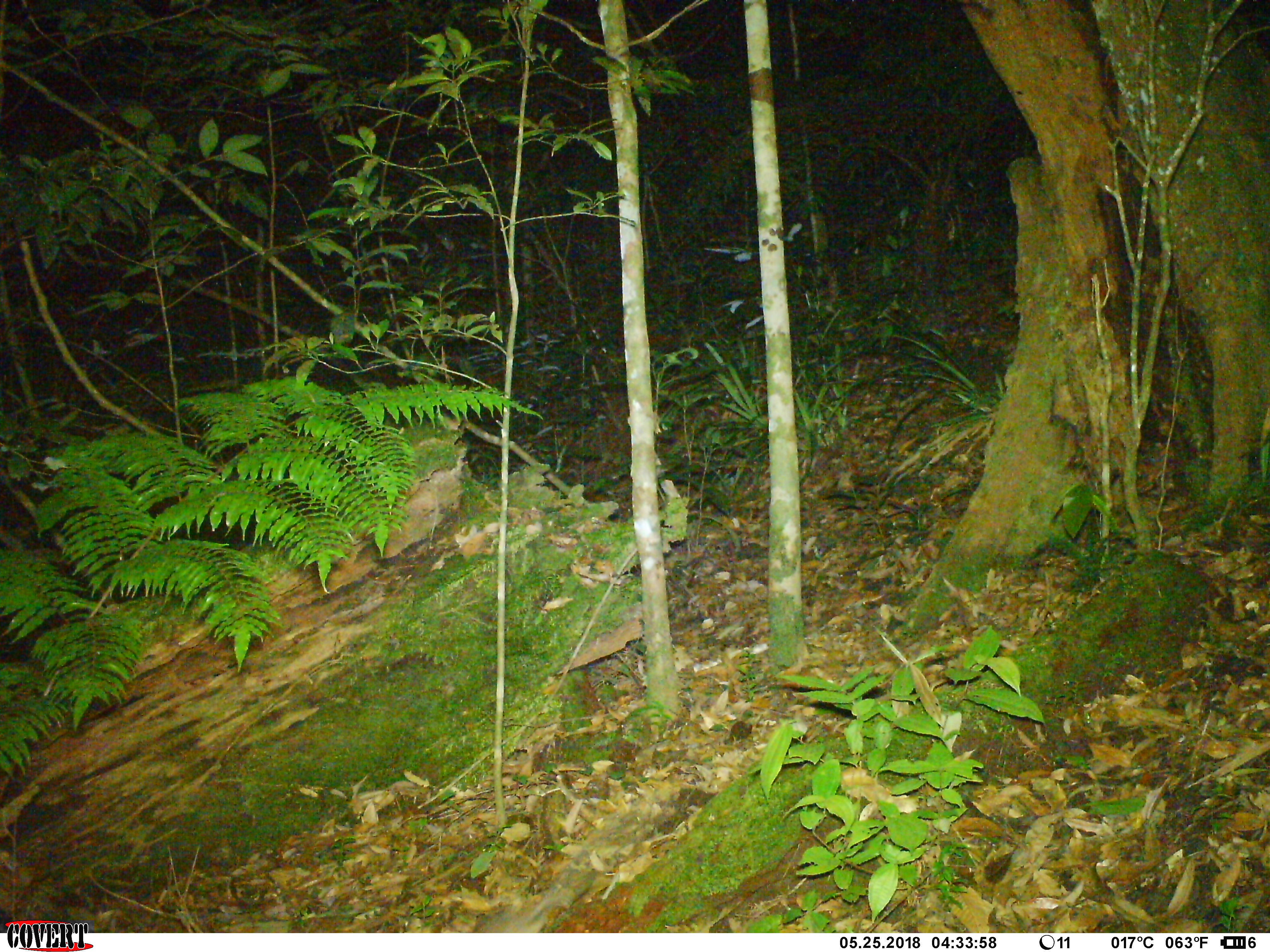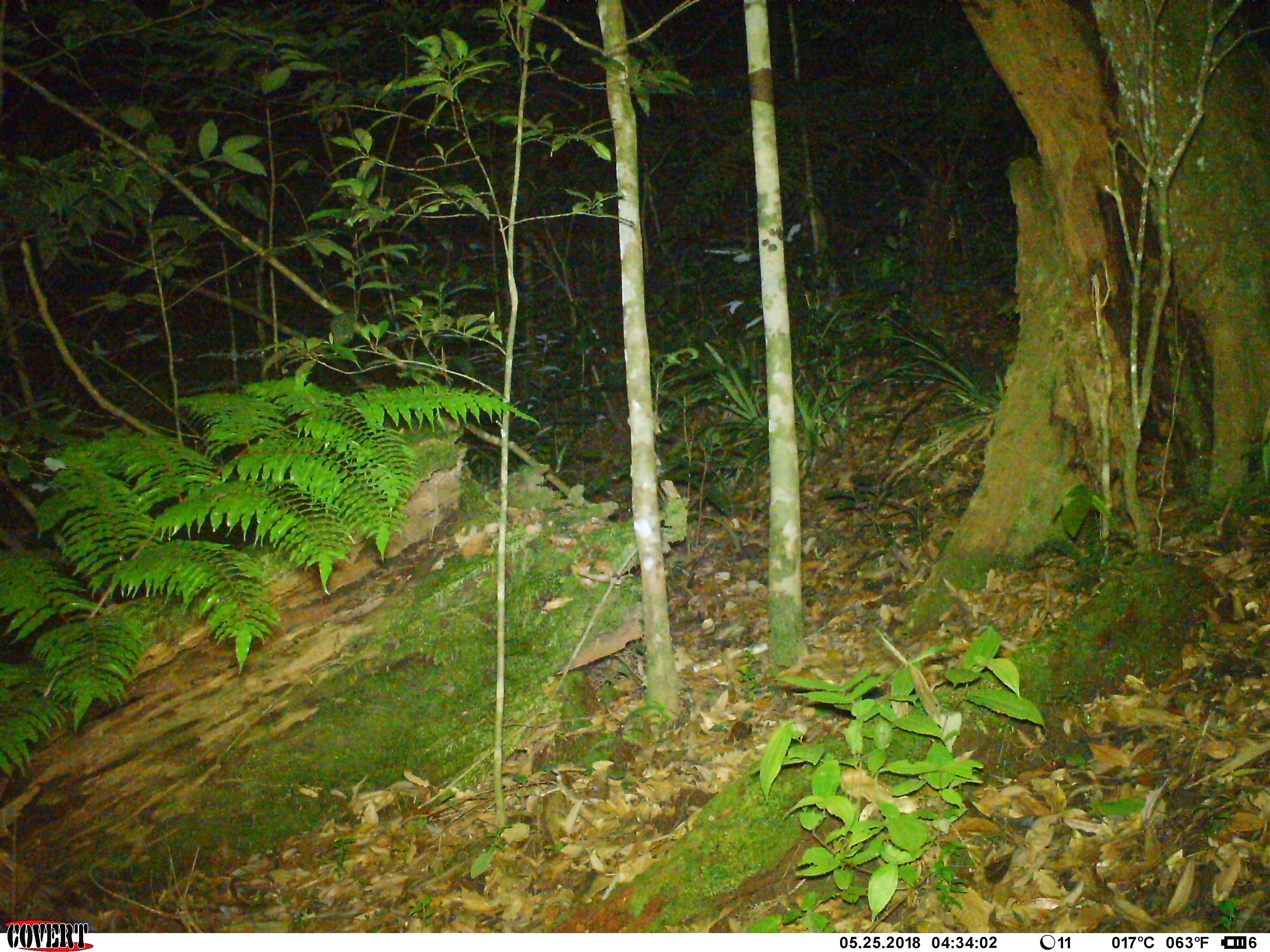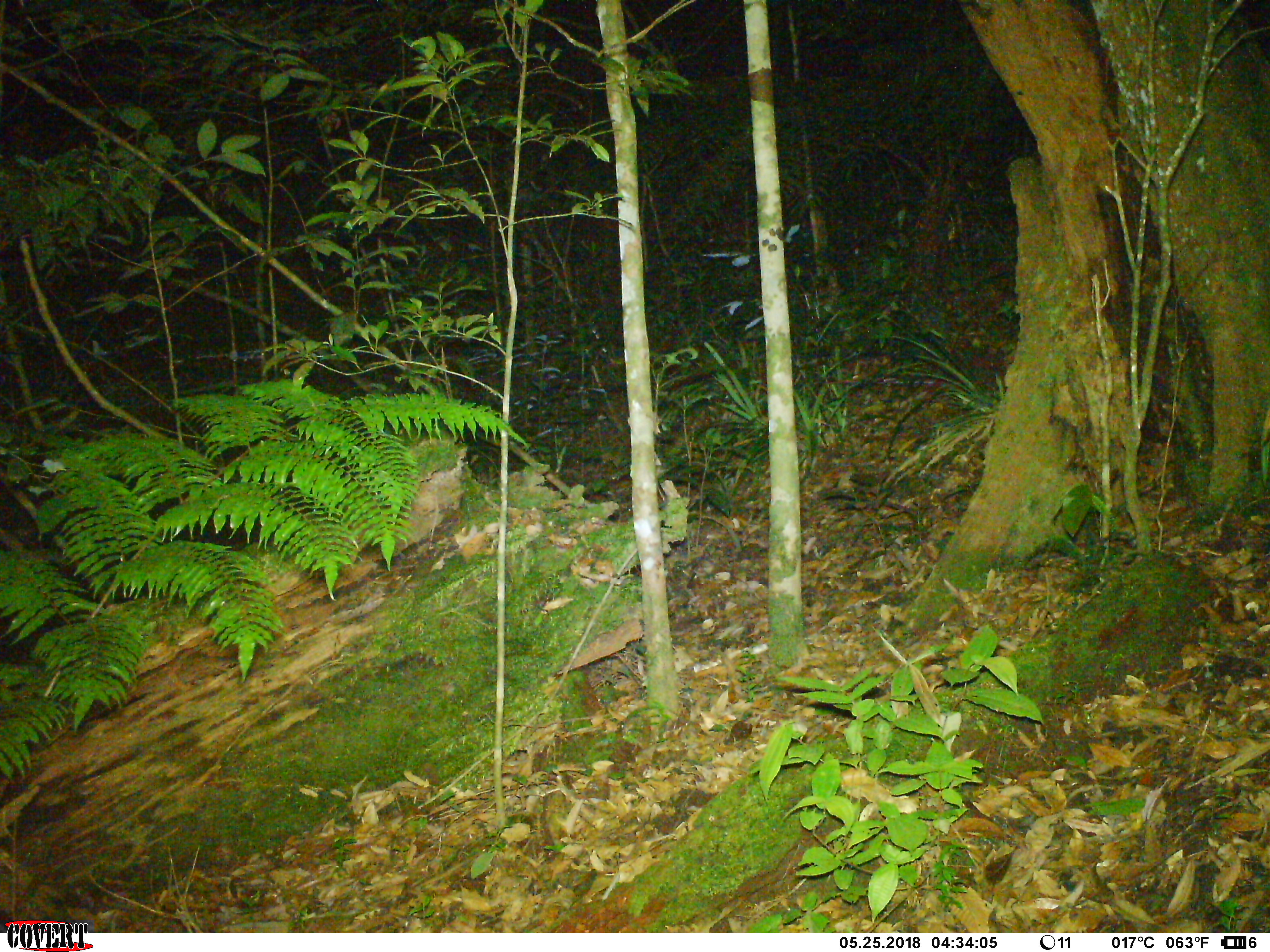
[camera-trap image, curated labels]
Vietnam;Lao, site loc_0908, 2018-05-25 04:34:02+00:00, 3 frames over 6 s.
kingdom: Animalia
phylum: Chordata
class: Mammalia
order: Rodentia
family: Muridae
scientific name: Muridae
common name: old-world mice and rats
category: unidentified murid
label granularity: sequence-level